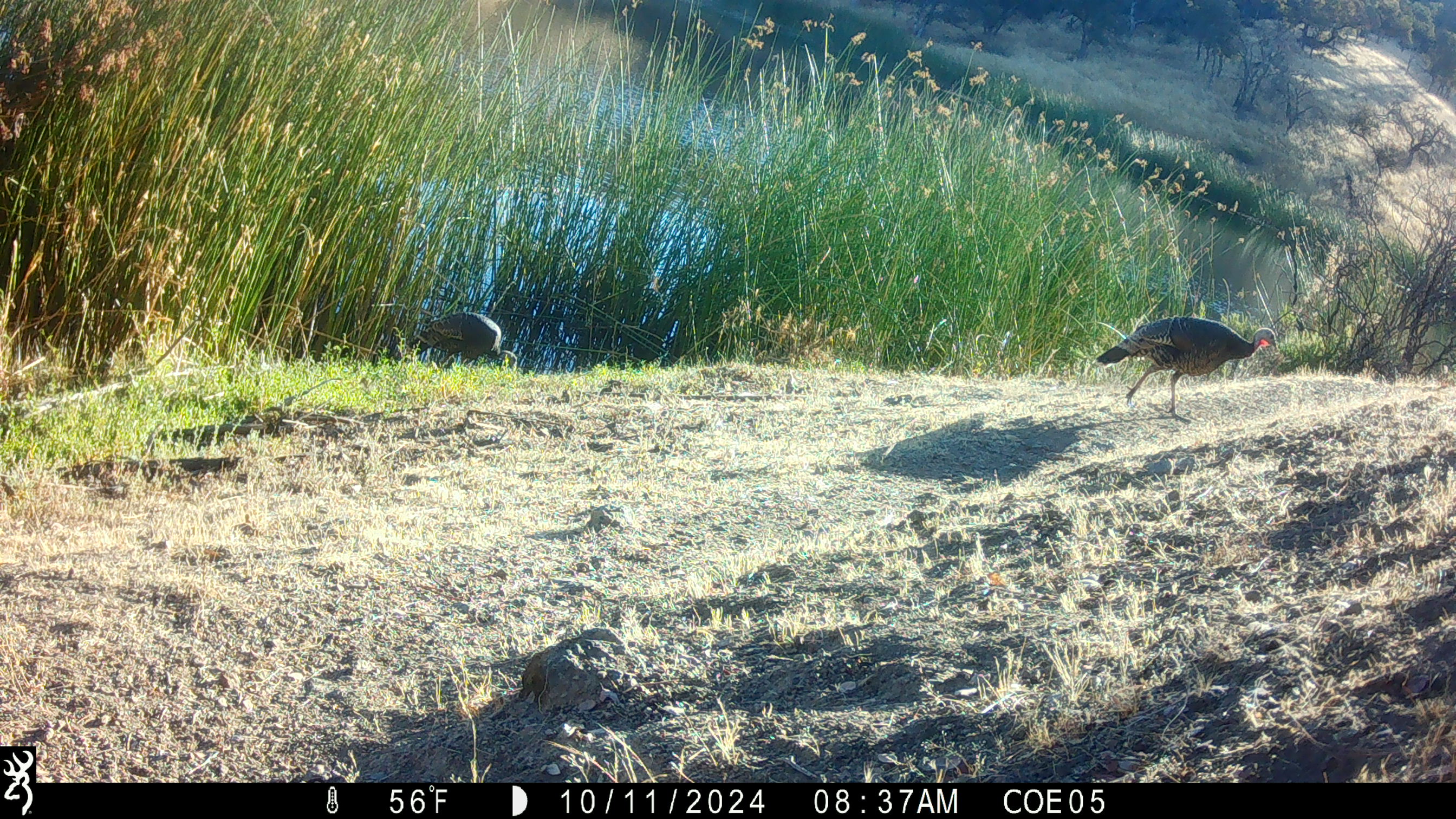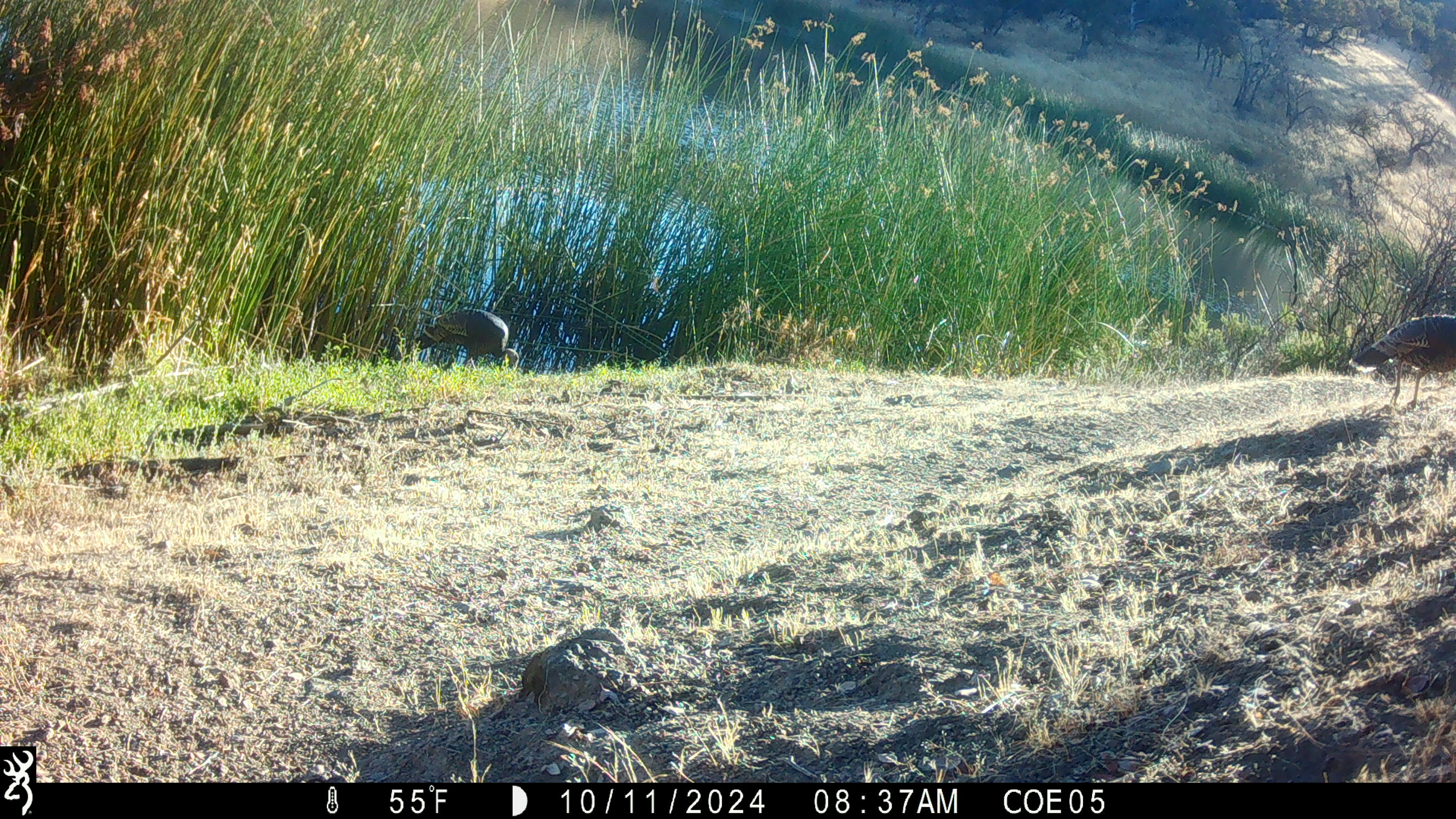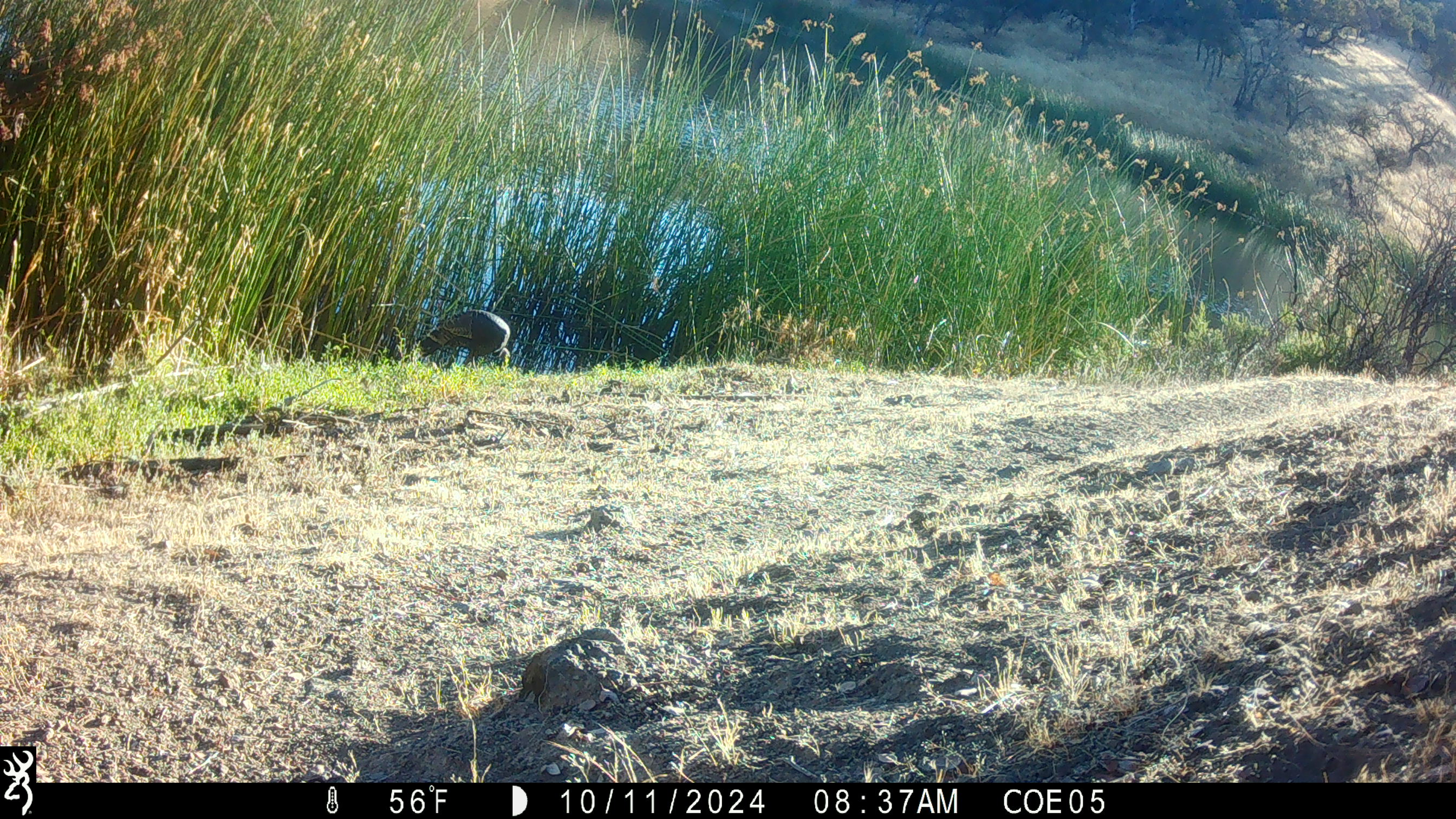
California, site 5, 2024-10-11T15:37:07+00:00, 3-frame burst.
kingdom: Animalia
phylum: Chordata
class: Aves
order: Galliformes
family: Phasianidae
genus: Meleagris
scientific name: Meleagris gallopavo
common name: turkey